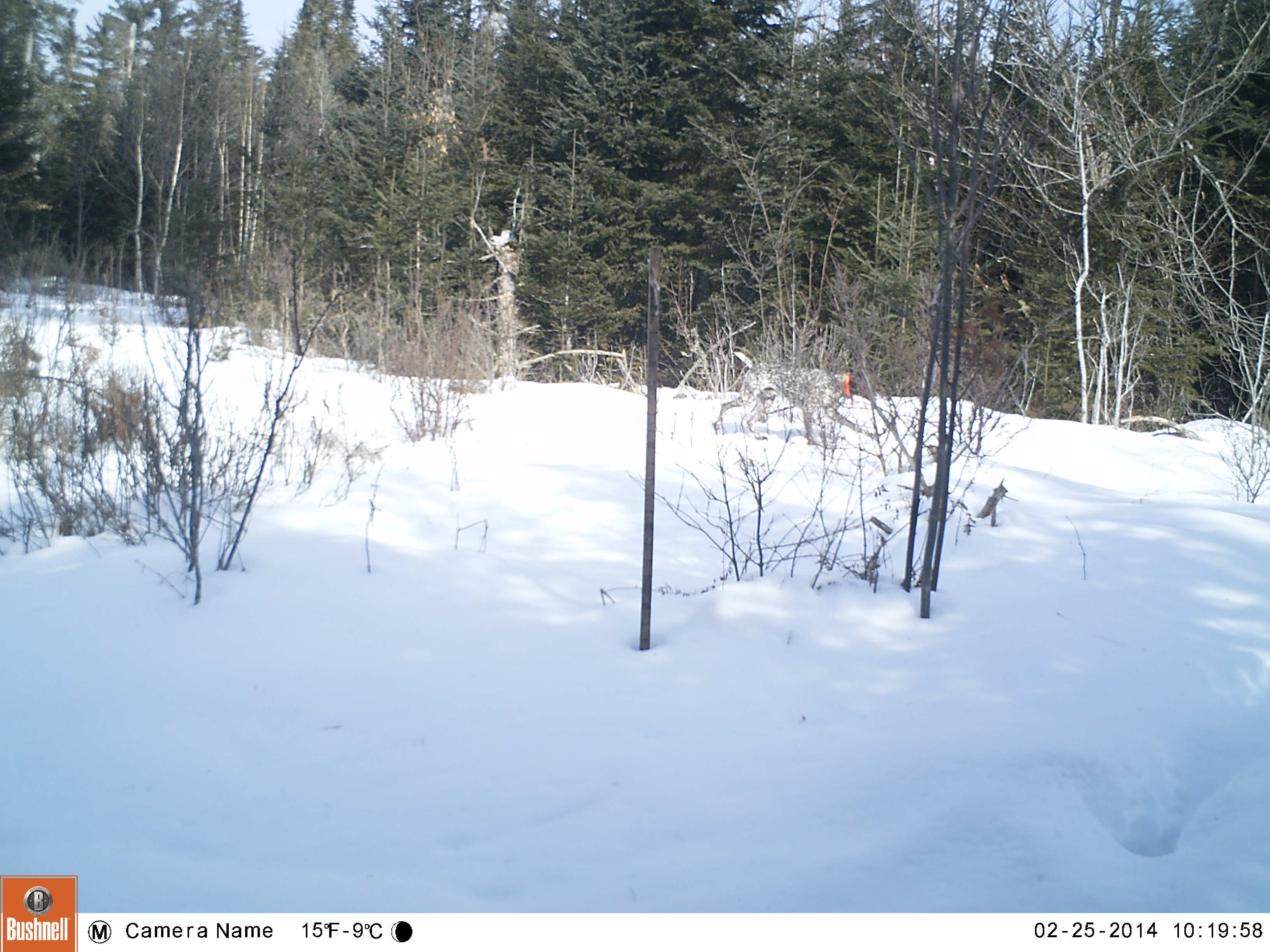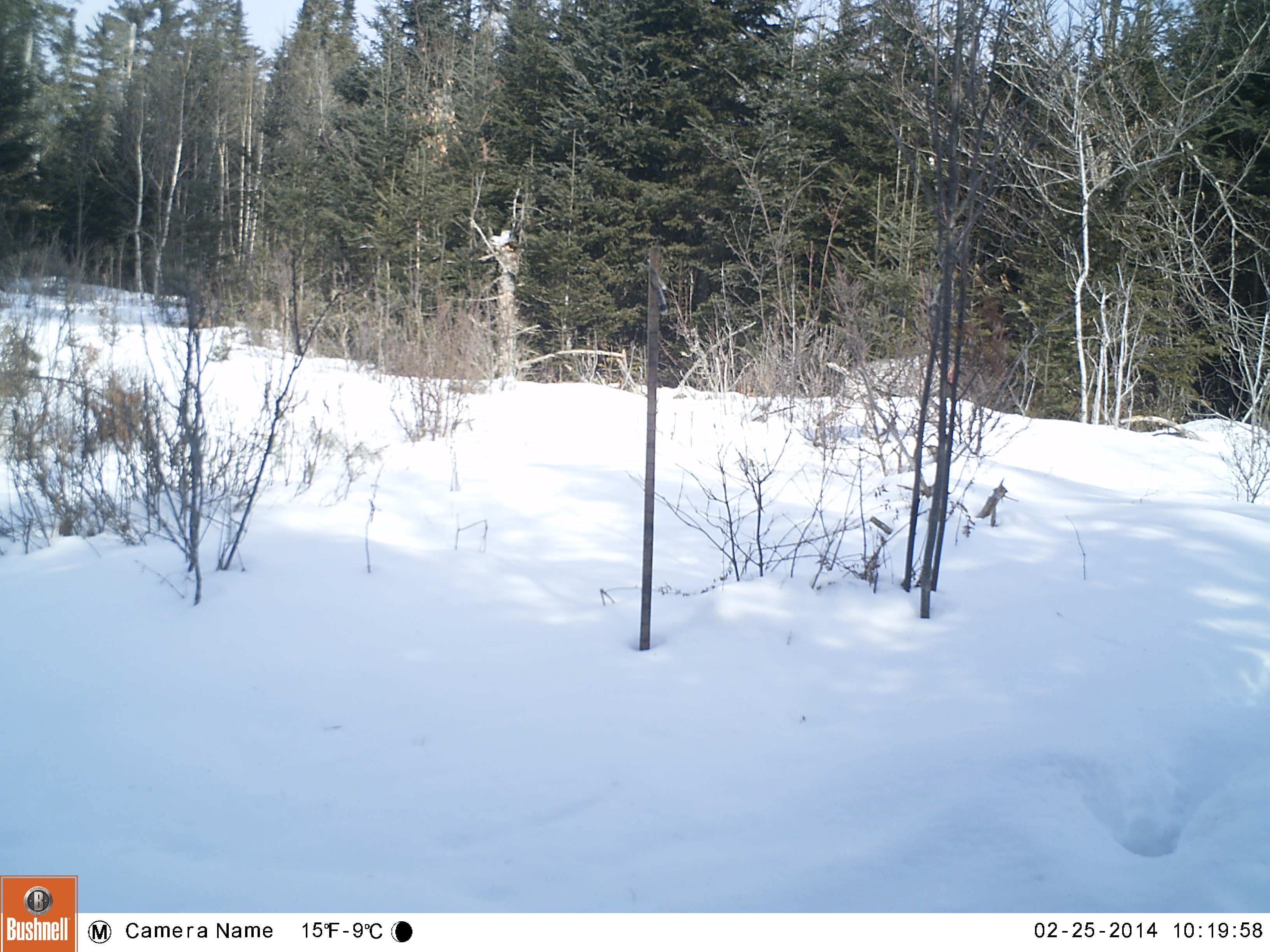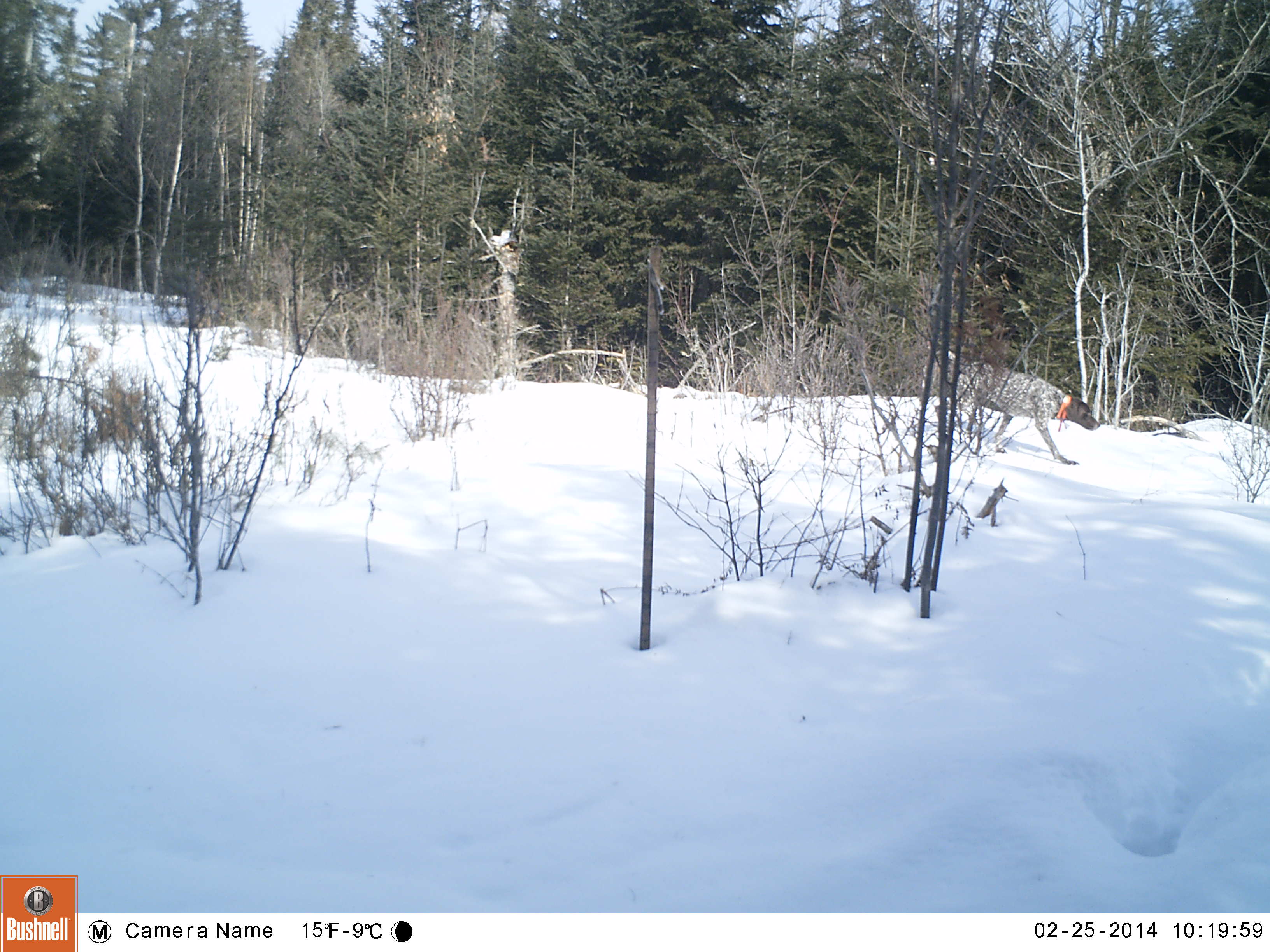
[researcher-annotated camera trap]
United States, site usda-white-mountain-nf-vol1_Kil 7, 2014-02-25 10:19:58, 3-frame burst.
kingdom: Animalia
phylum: Chordata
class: Mammalia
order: Carnivora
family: Canidae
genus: Canis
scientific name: Canis familiaris familiaris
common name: domestic dog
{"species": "domestic dog (Canis familiaris familiaris)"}